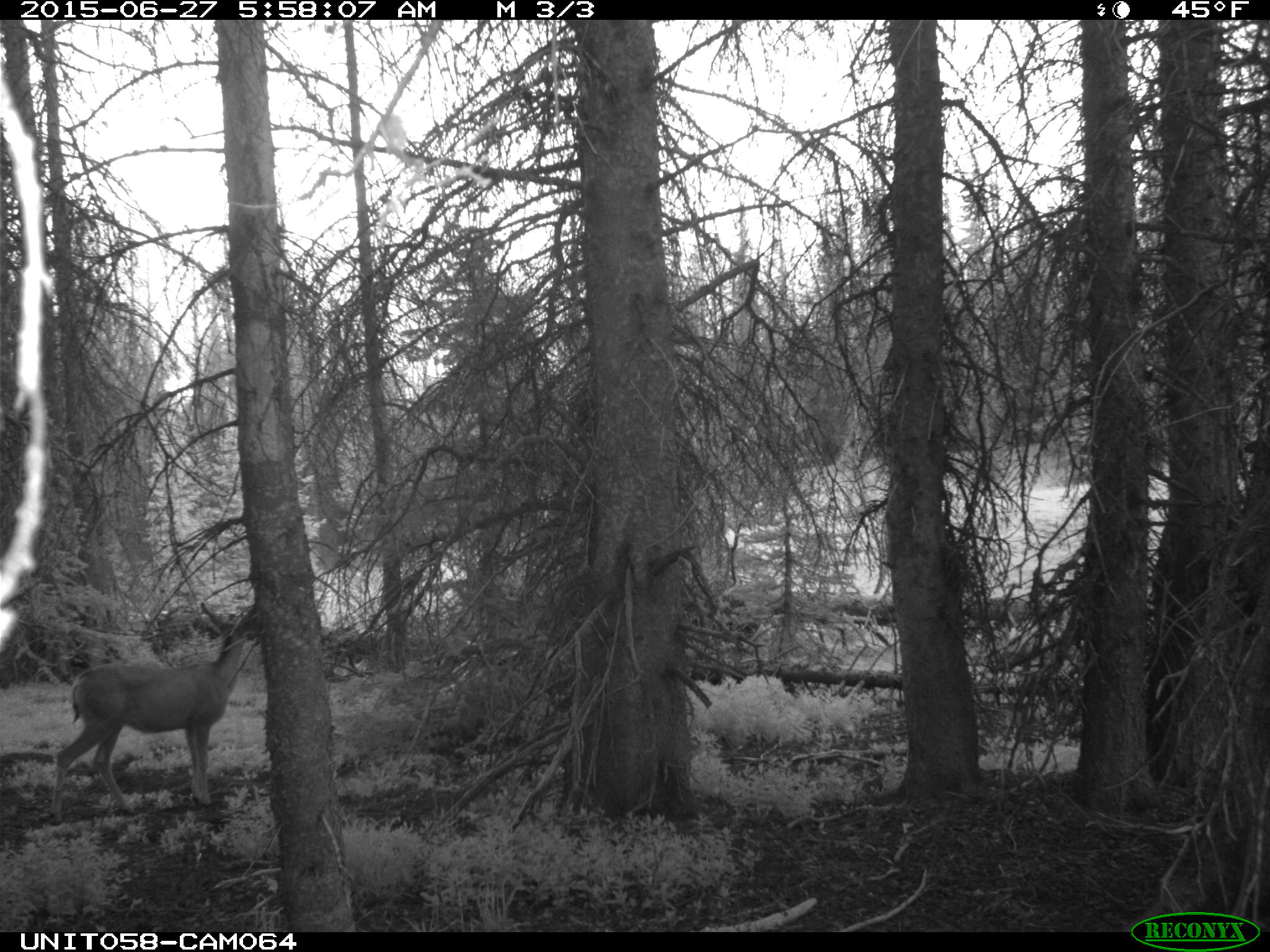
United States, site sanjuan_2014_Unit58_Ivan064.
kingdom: Animalia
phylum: Chordata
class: Mammalia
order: Artiodactyla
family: Cervidae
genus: Odocoileus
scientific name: Odocoileus hemionus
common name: mule deer